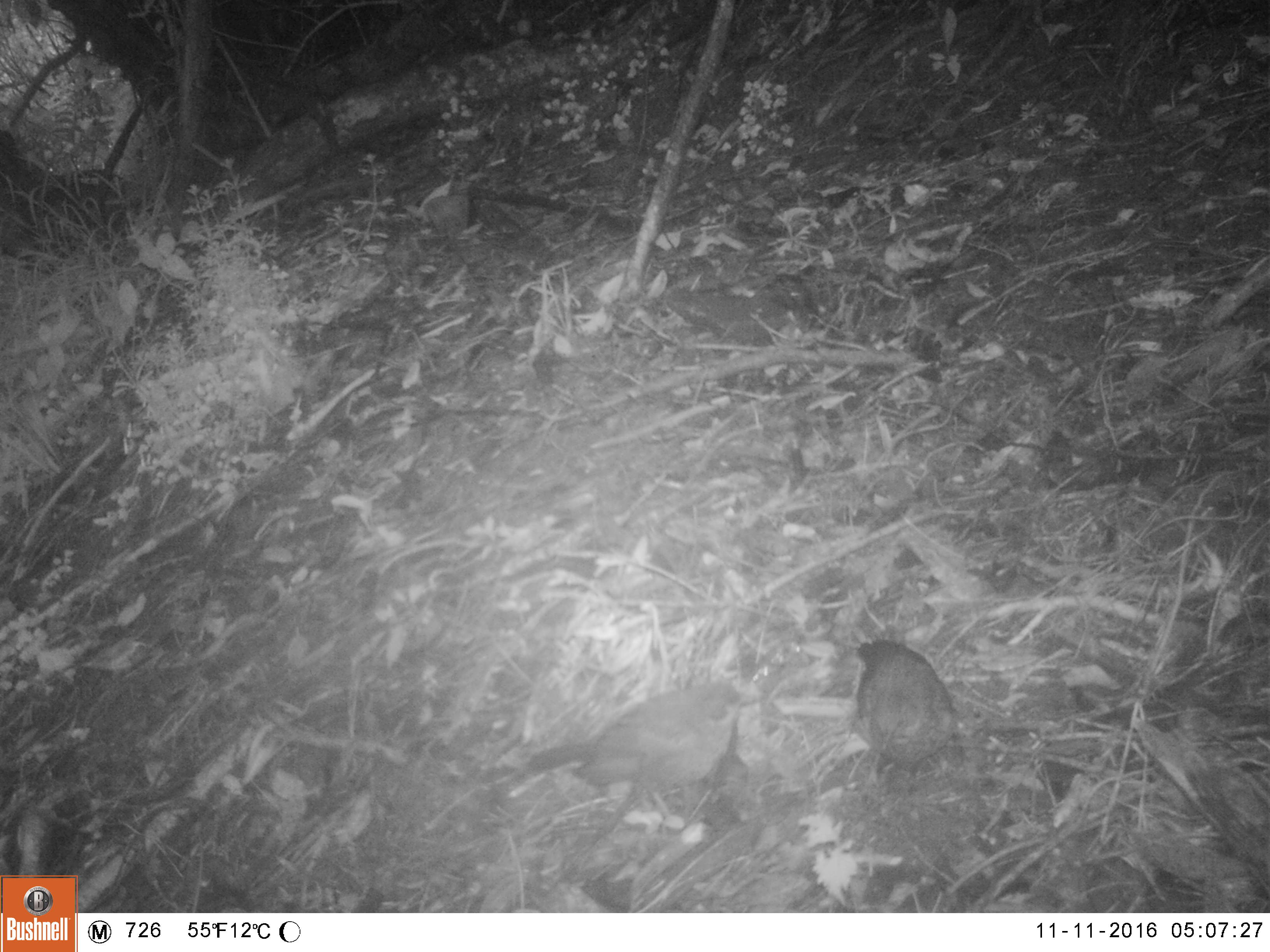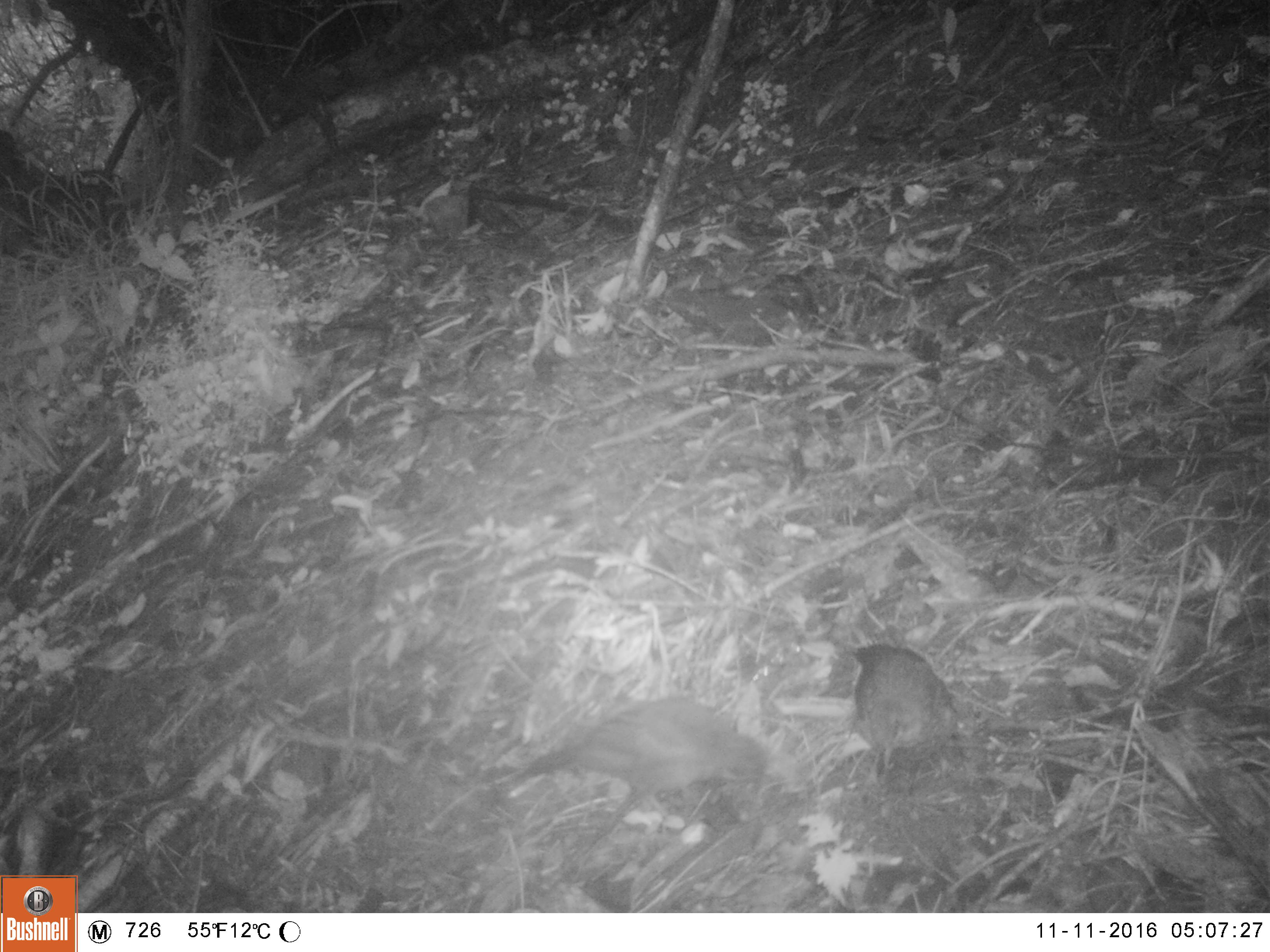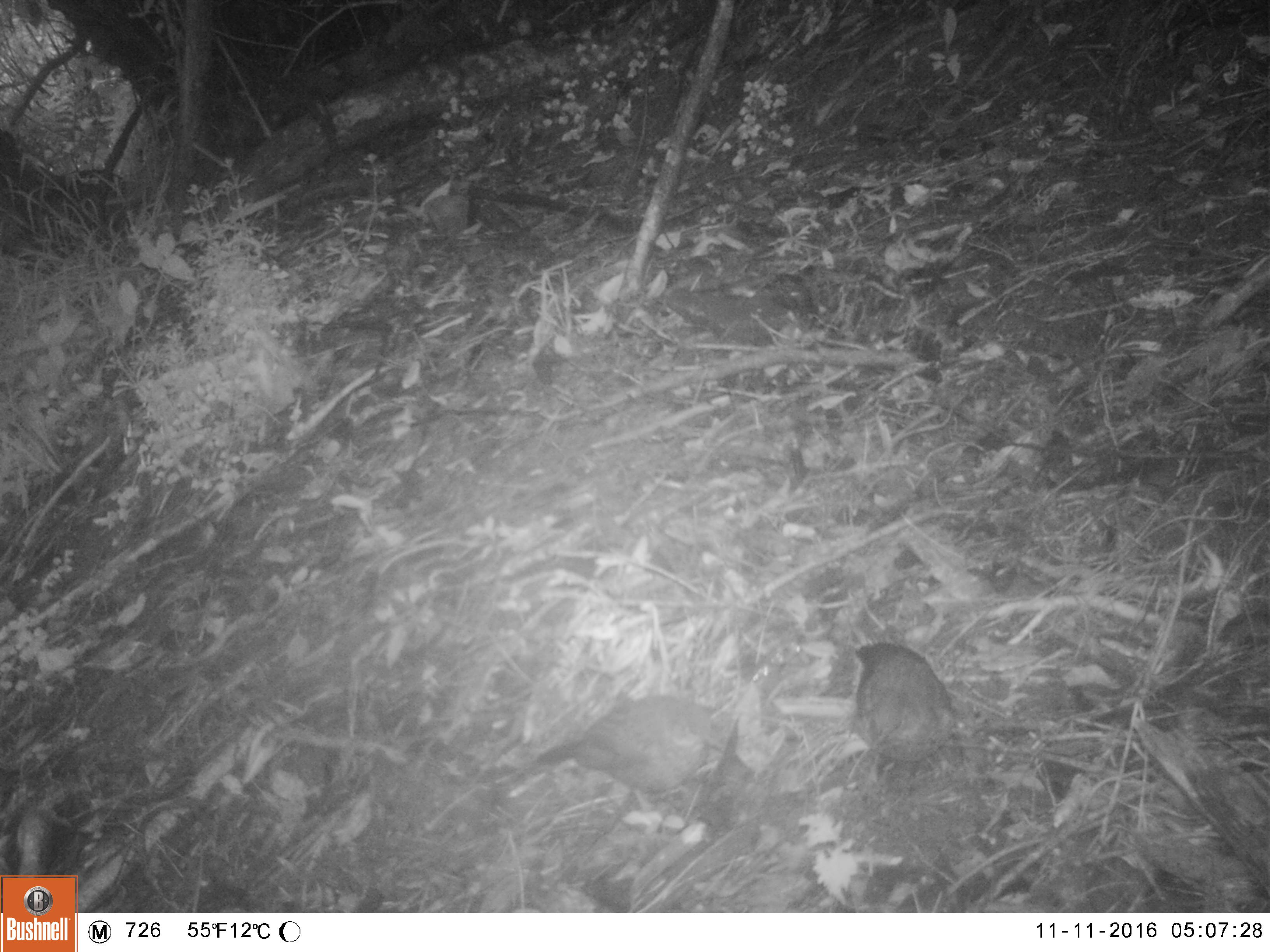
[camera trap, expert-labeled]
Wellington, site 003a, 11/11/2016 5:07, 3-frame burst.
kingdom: Animalia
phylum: Chordata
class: Aves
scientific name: Aves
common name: bird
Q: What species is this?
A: Bird (Aves).